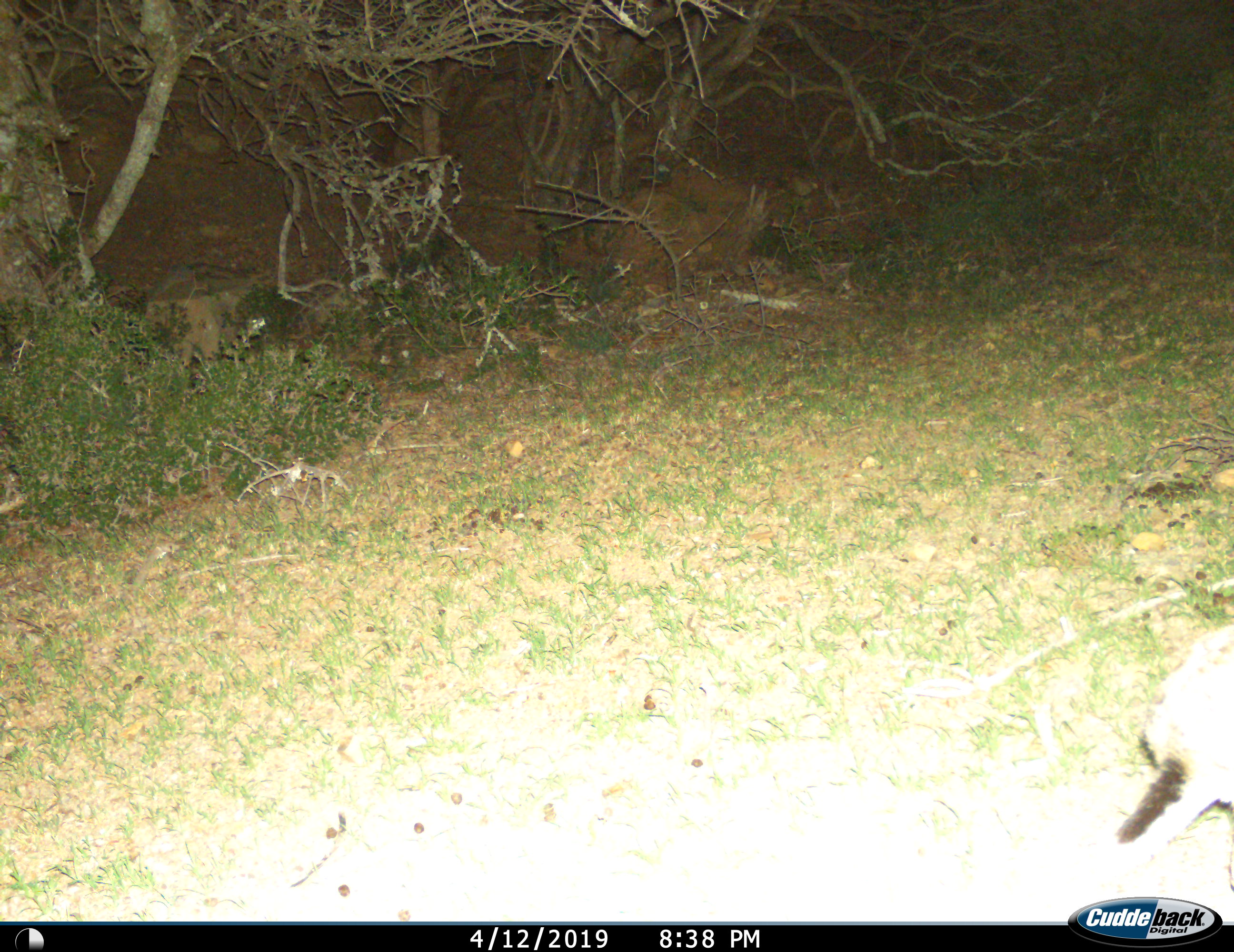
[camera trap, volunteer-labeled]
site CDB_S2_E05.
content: unidentified animal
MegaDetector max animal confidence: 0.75